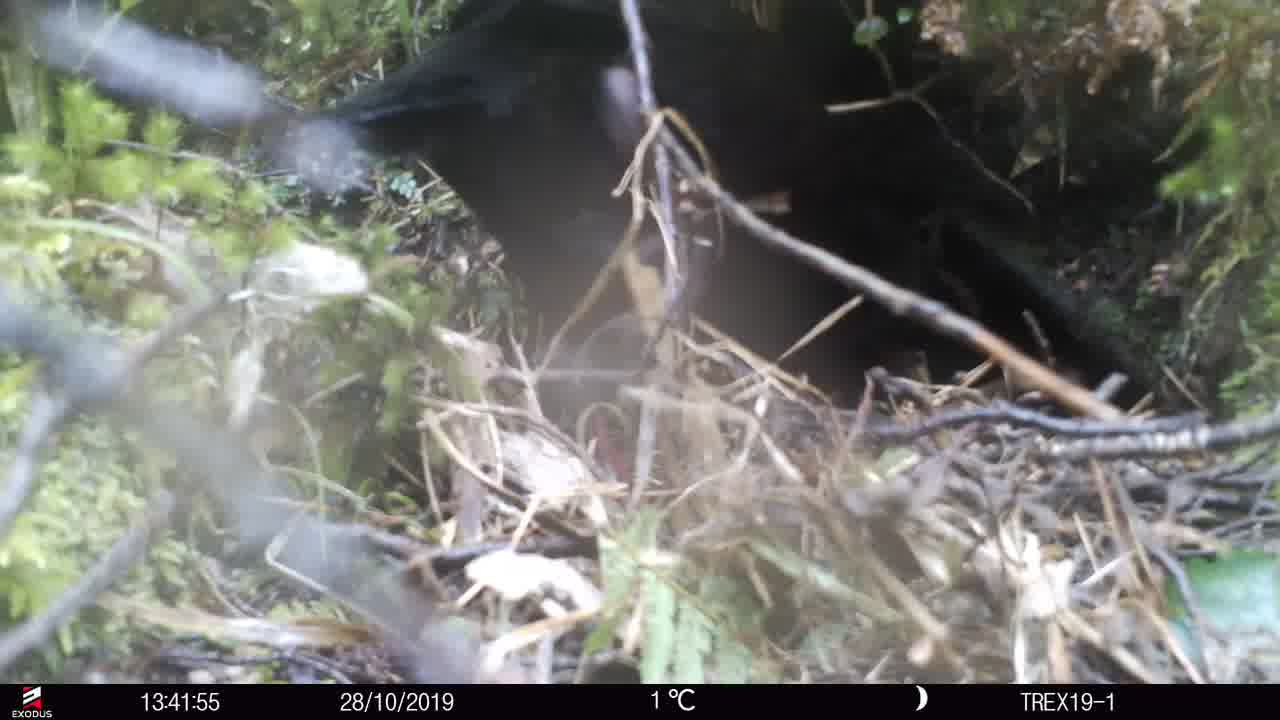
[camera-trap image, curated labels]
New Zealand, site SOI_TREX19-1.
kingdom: Animalia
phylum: Chordata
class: Aves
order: Gruiformes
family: Rallidae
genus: Gallirallus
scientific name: Gallirallus australis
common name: weka